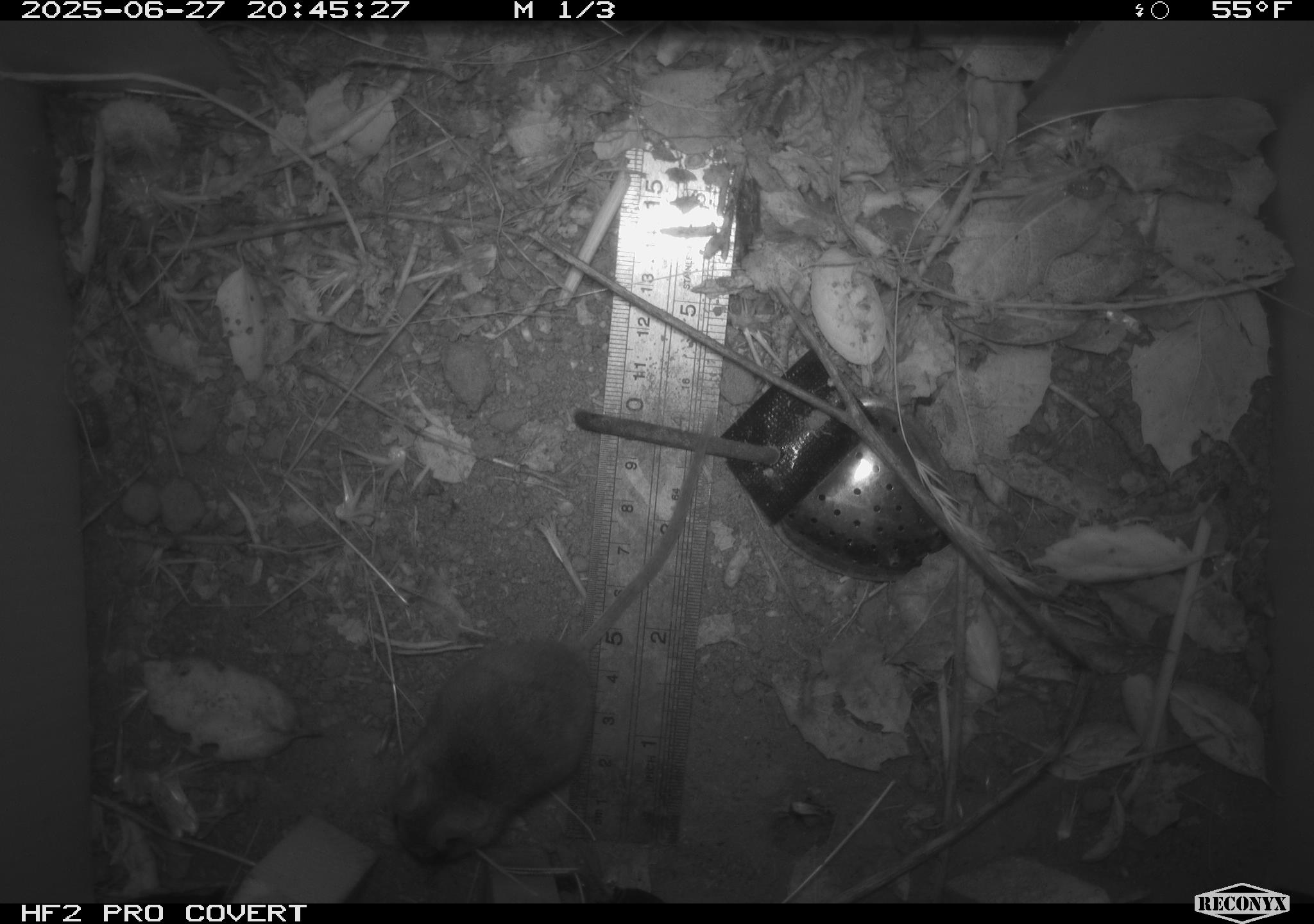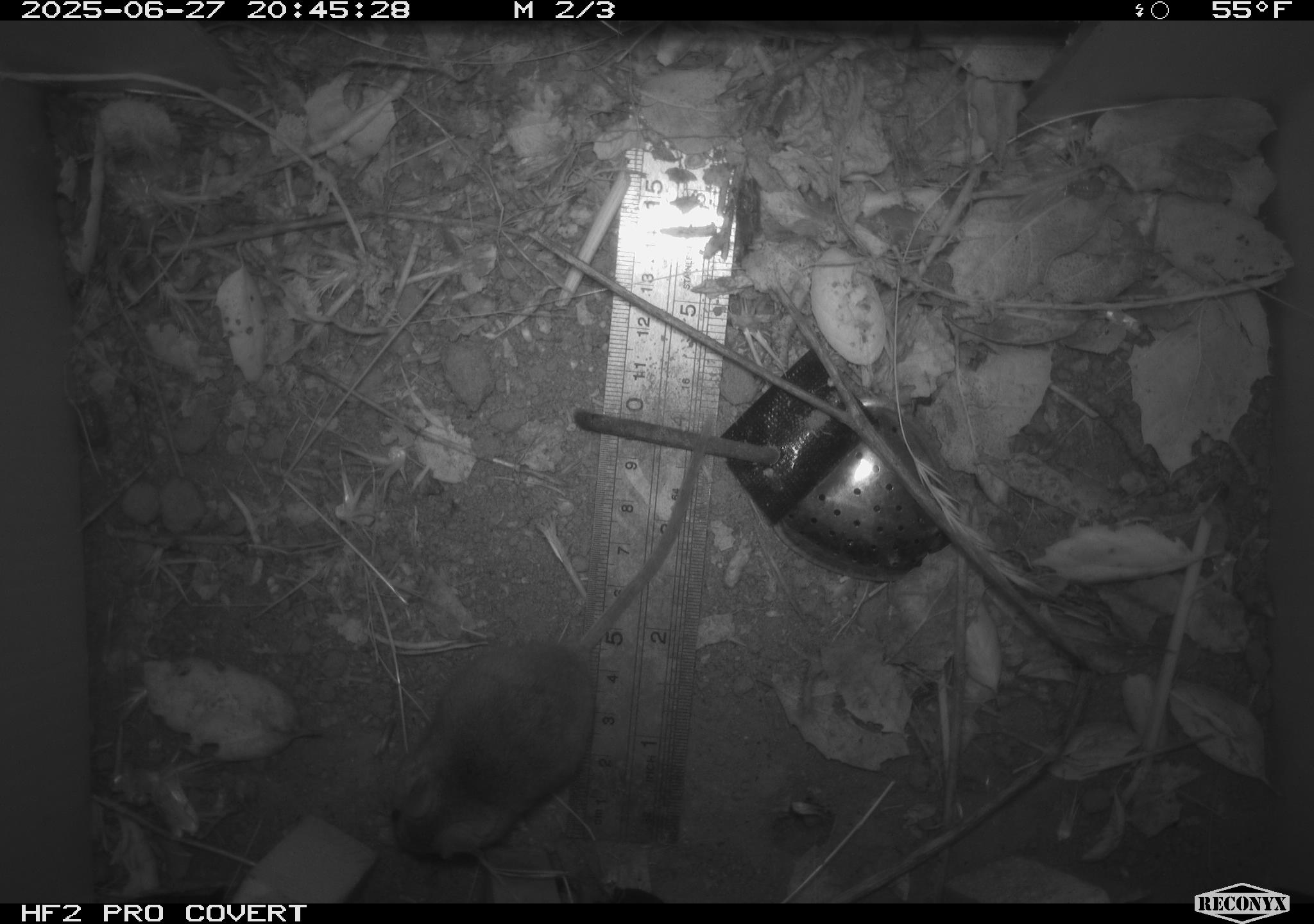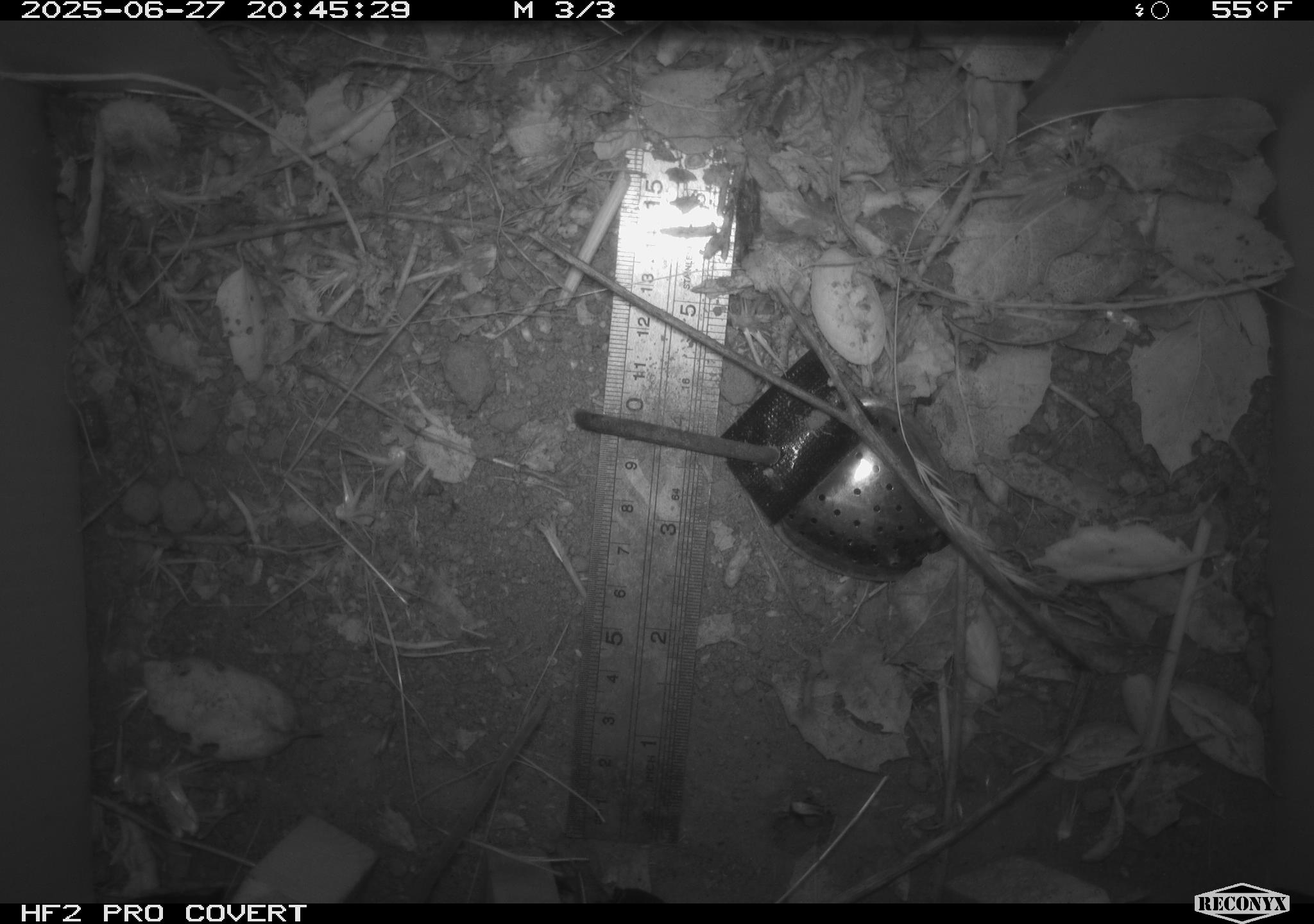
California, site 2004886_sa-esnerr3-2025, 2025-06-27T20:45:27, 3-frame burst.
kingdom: Animalia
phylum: Chordata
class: Mammalia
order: Rodentia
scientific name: Rodentia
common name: rodent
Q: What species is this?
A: Rodent (Rodentia).